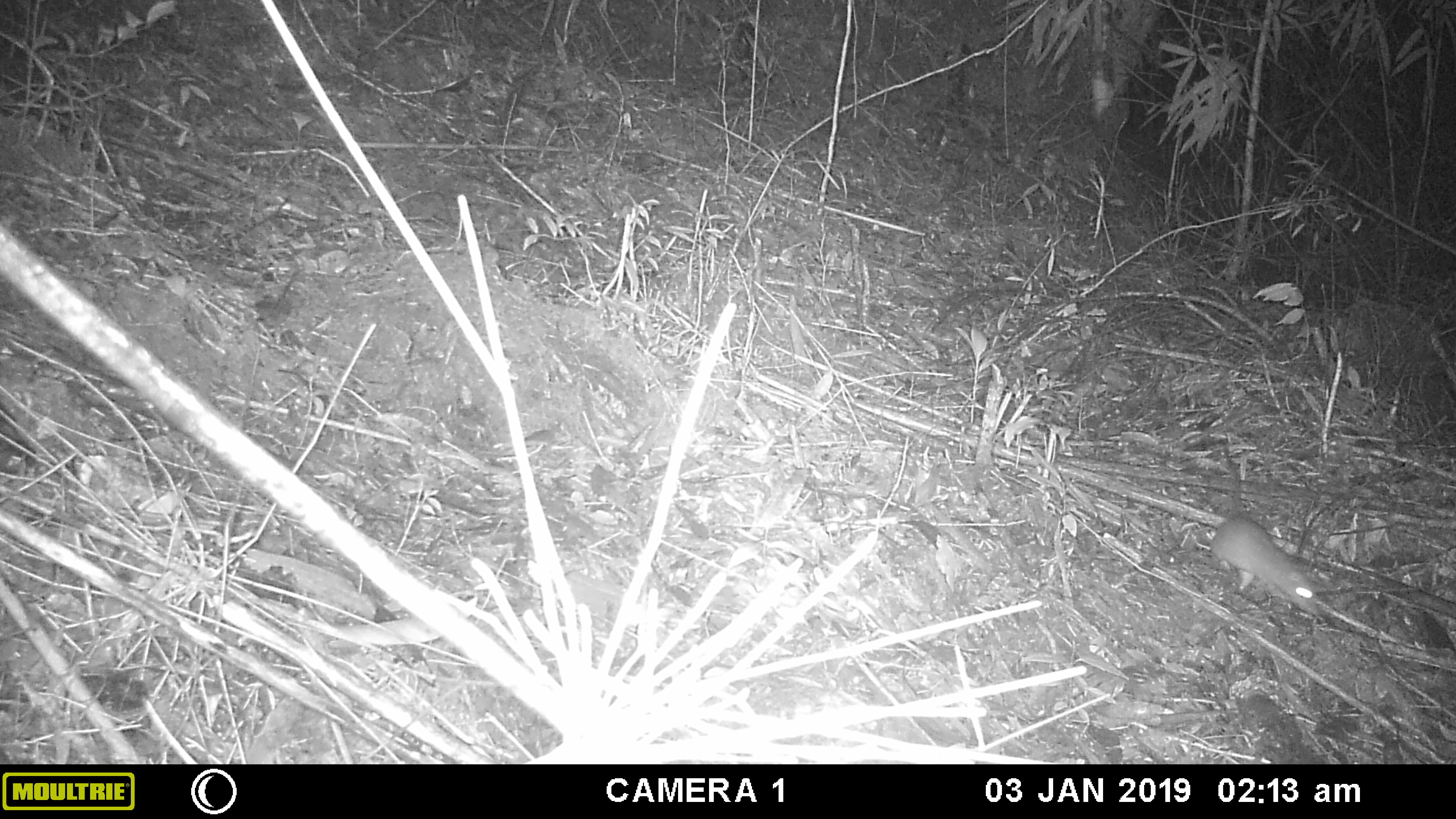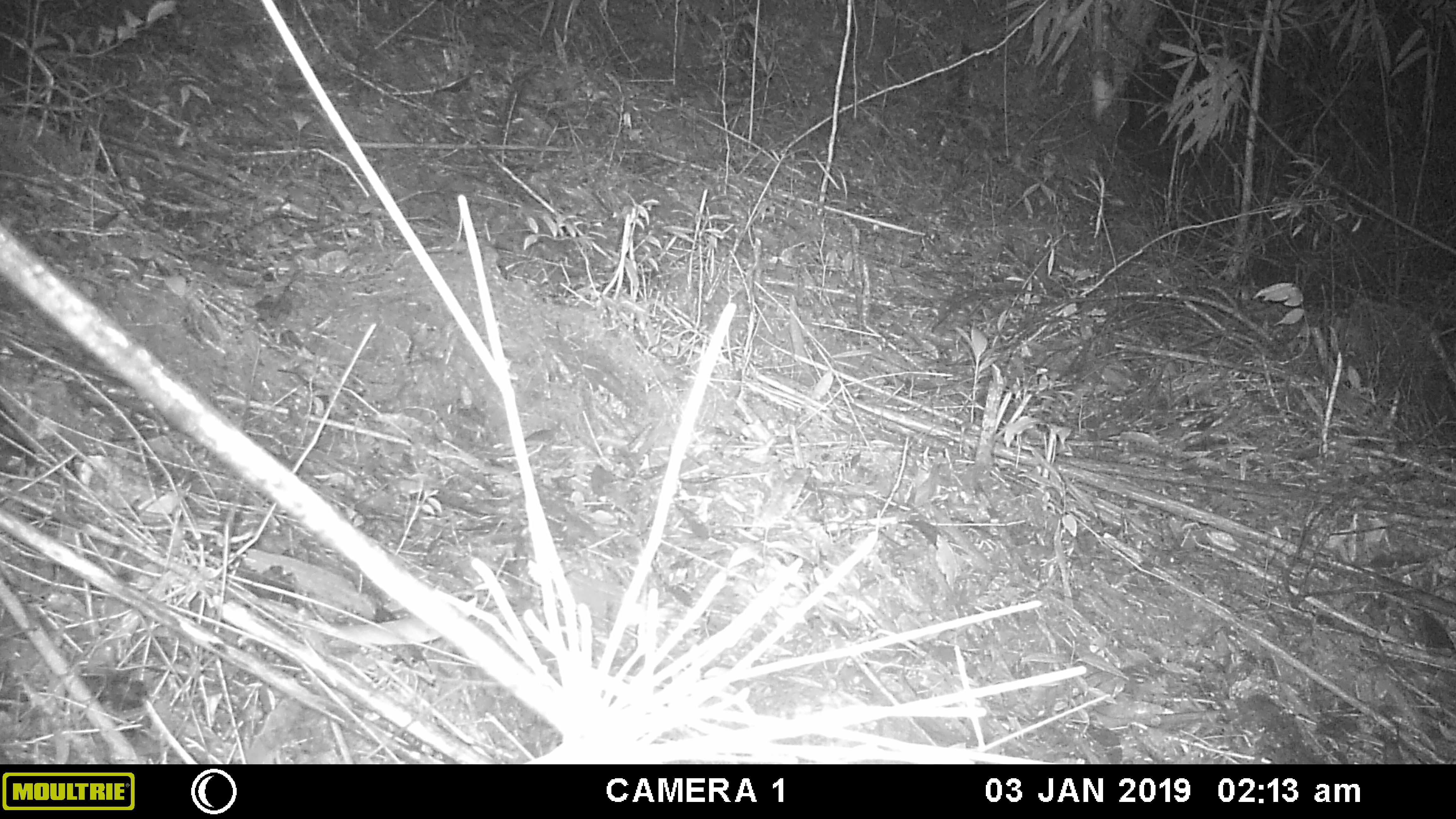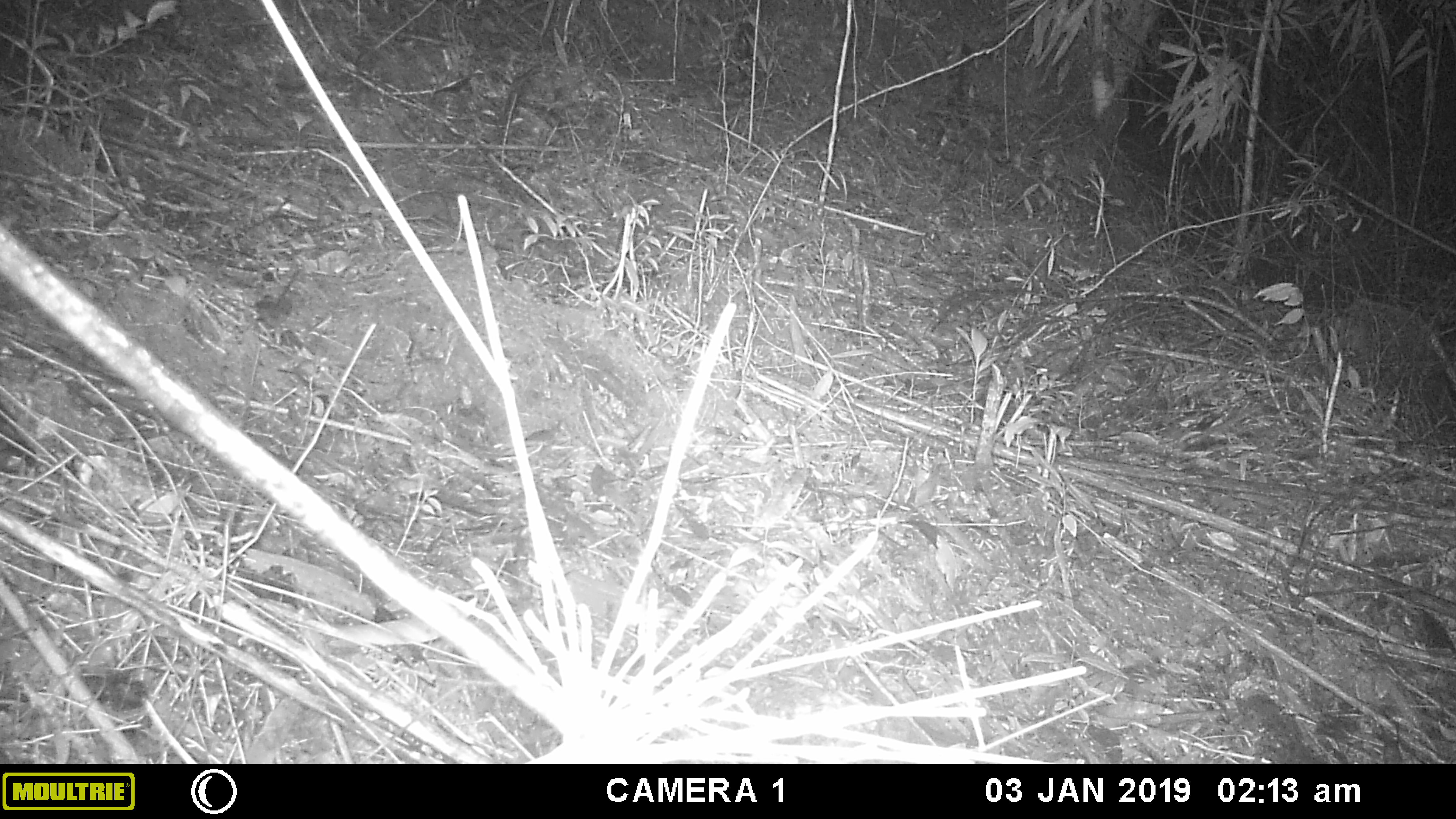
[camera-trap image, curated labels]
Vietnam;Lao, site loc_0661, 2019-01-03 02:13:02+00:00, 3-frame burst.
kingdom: Animalia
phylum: Chordata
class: Mammalia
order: Rodentia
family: Muridae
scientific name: Muridae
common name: old-world mice and rats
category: unidentified murid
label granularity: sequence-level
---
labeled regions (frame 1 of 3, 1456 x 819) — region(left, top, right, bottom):
unidentified murid: region(1207, 440, 1320, 618)